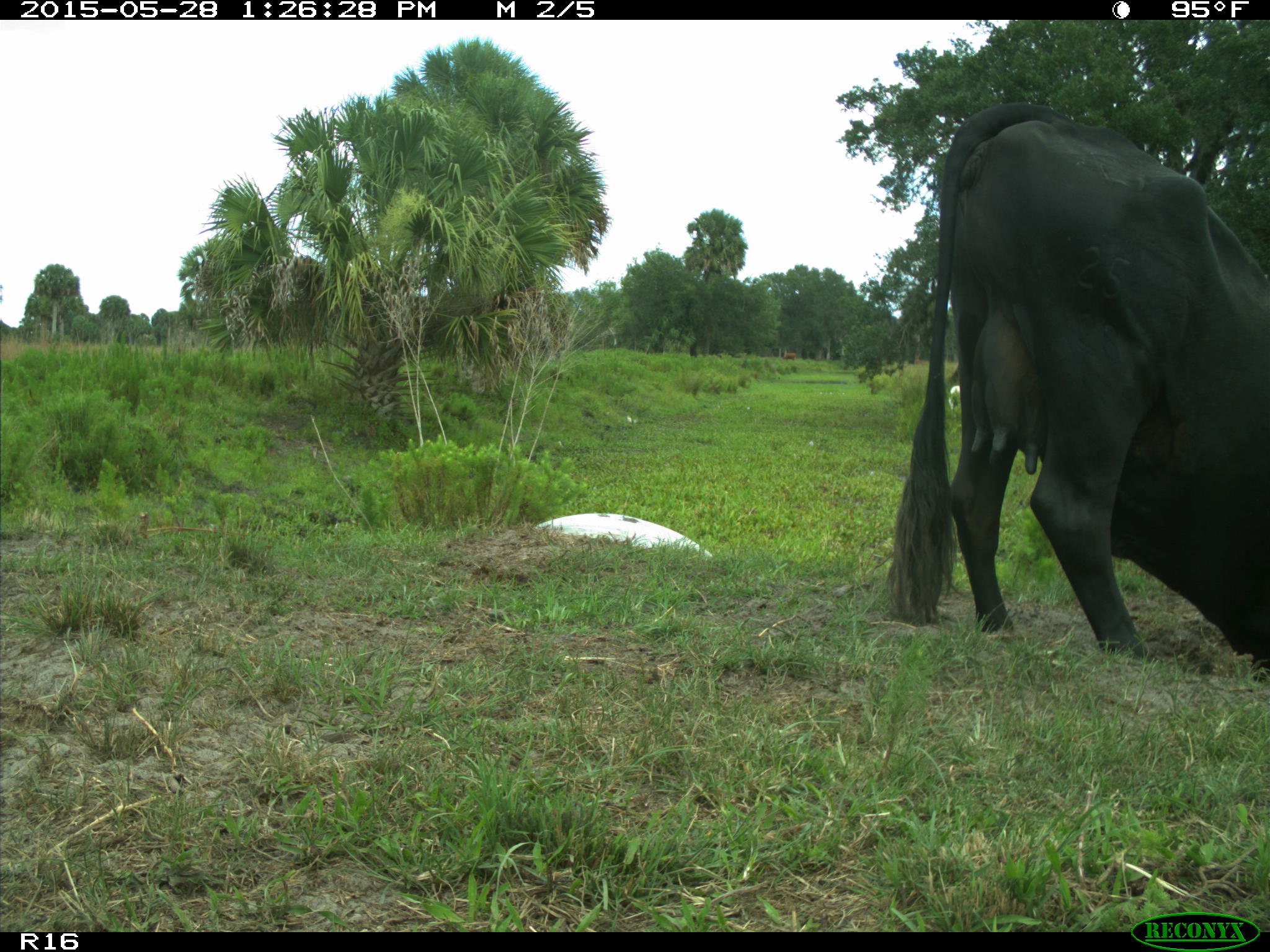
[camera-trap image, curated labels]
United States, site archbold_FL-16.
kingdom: Animalia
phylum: Chordata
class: Mammalia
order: Artiodactyla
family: Bovidae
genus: Bos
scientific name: Bos taurus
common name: domestic cow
Bos taurus (domestic cow).